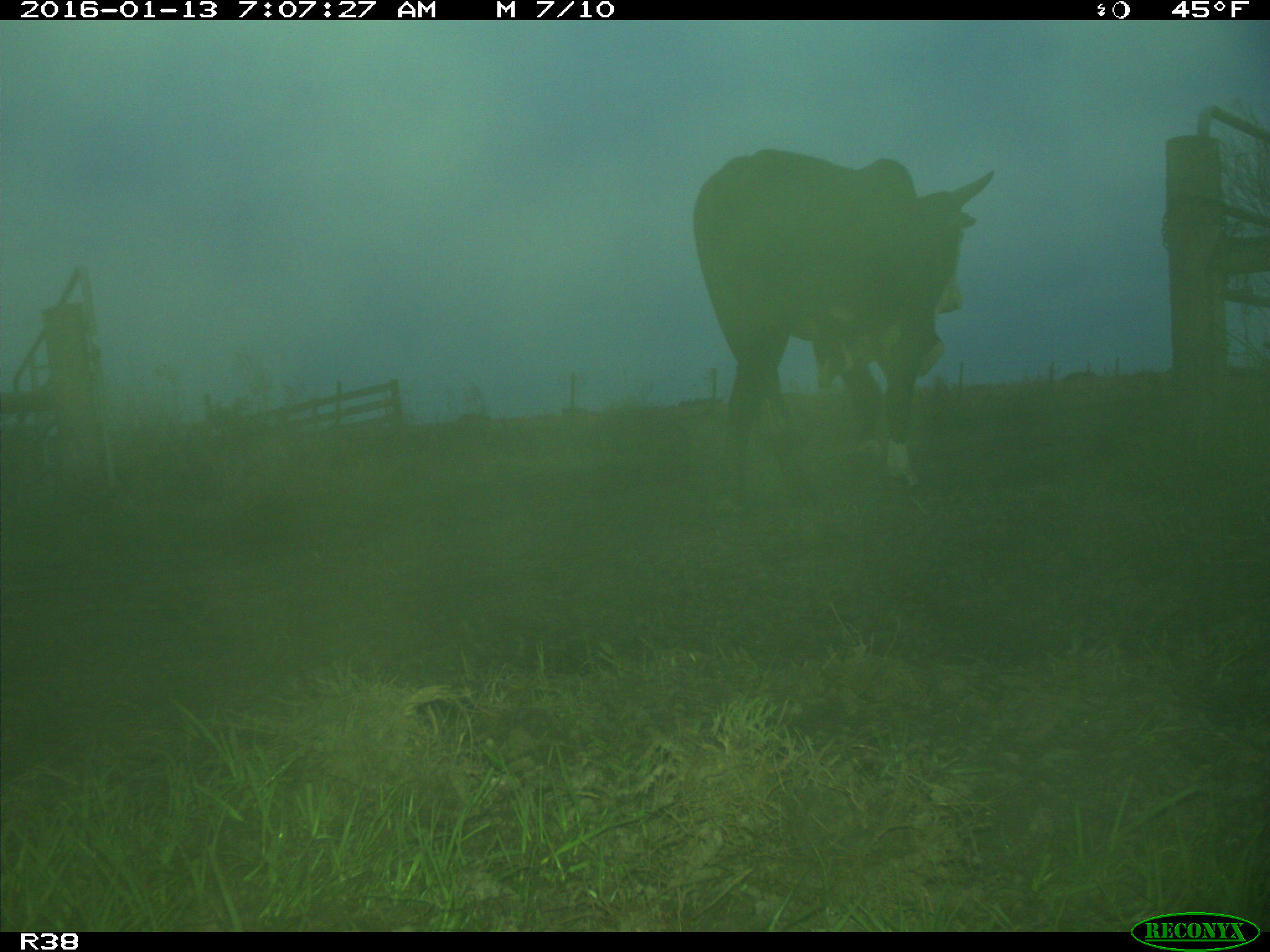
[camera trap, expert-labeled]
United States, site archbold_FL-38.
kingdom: Animalia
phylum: Chordata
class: Mammalia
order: Artiodactyla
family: Bovidae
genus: Bos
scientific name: Bos taurus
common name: domestic cow